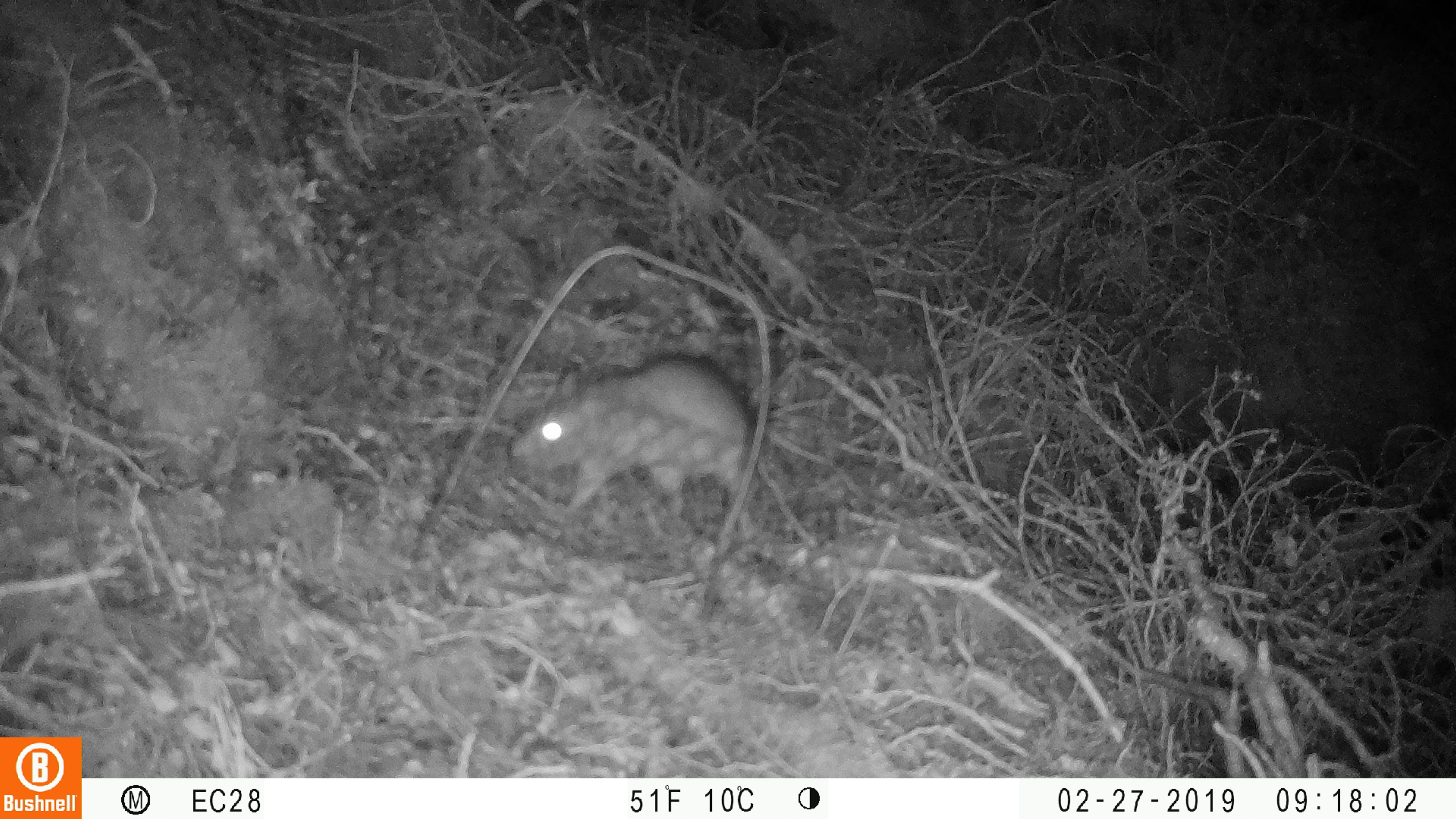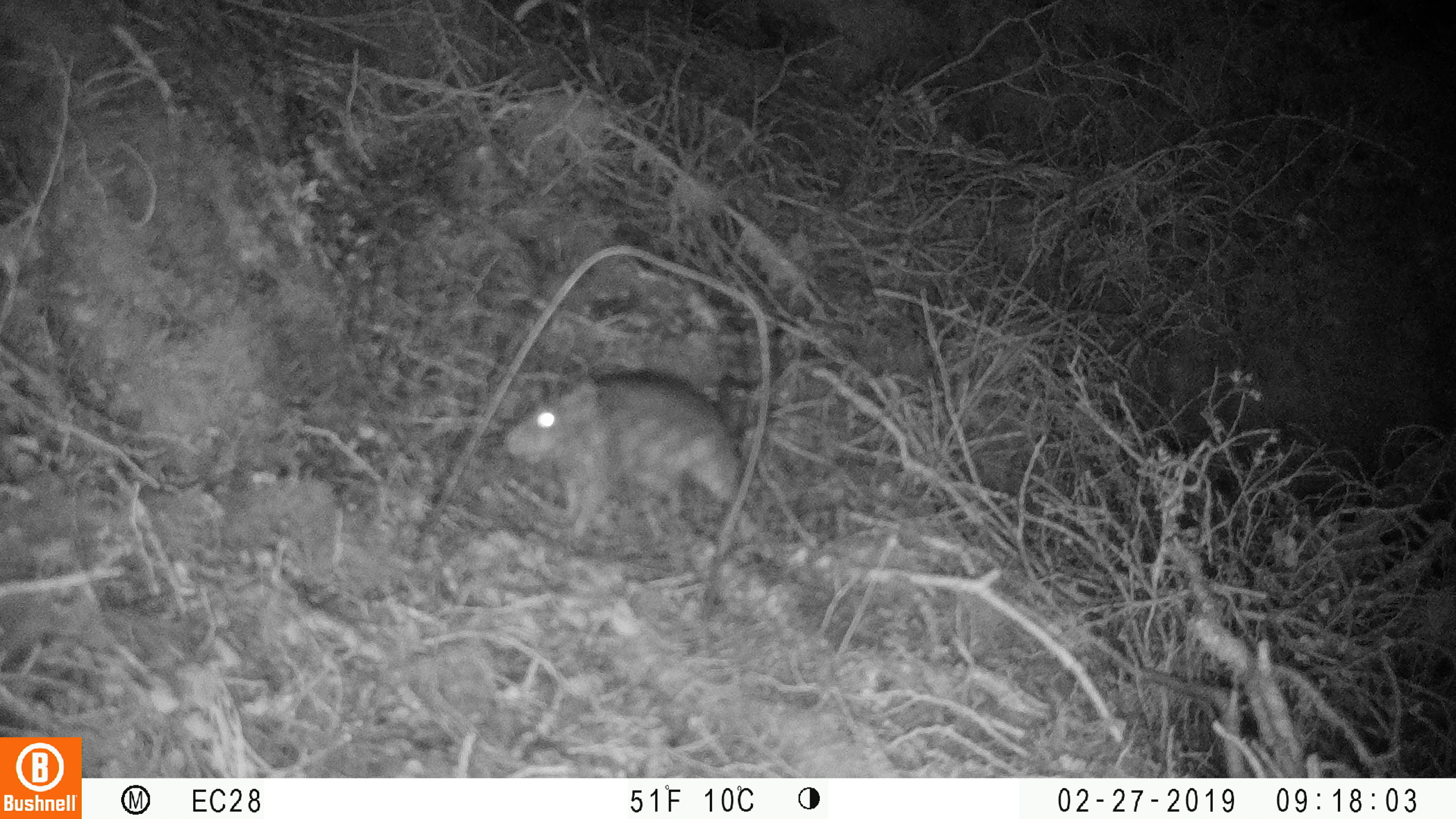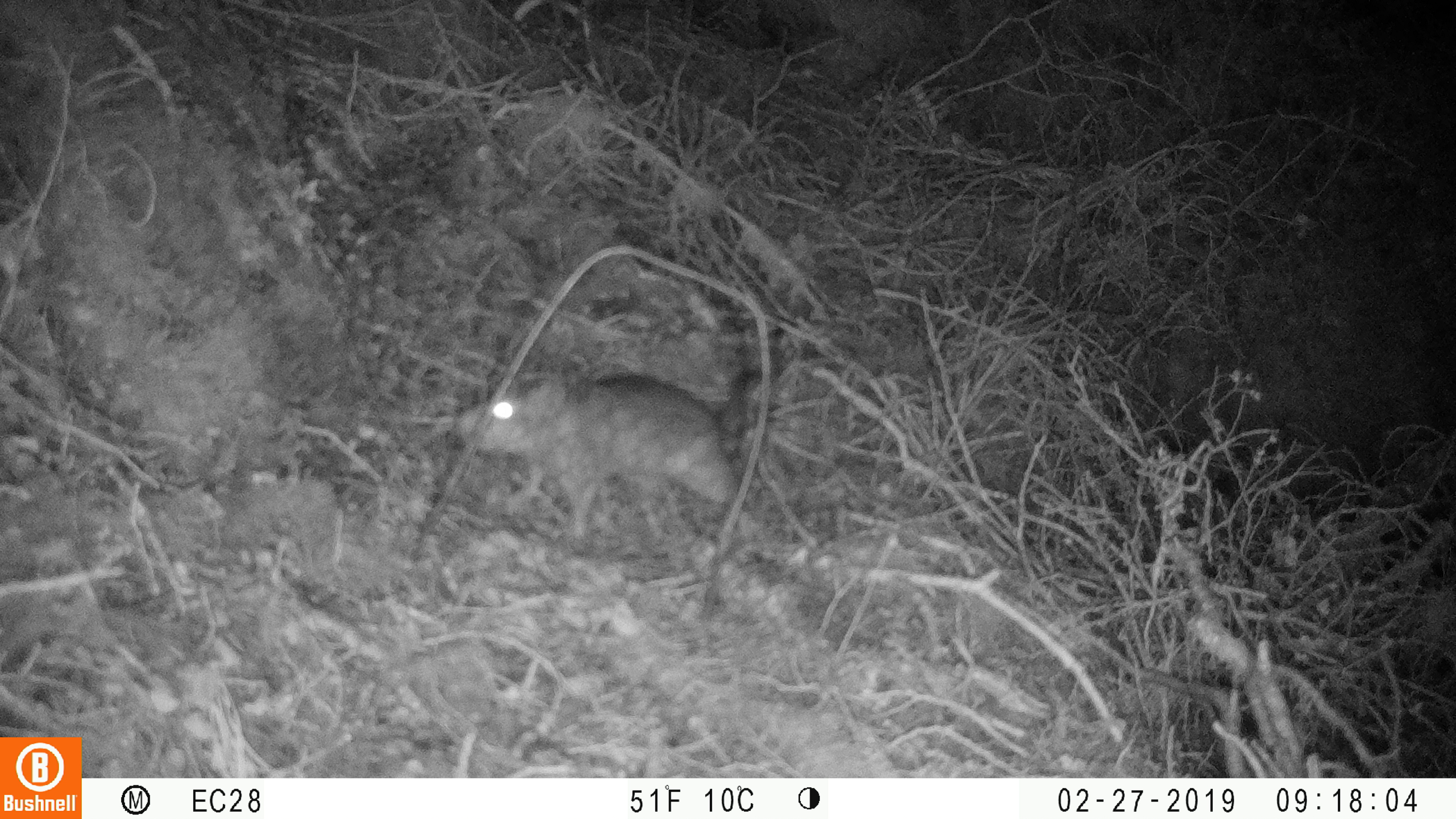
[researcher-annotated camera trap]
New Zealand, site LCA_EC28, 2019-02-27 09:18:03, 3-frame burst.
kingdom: Animalia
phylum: Chordata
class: Mammalia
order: Rodentia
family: Muridae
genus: Rattus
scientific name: Rattus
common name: rat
Rat (Rattus).